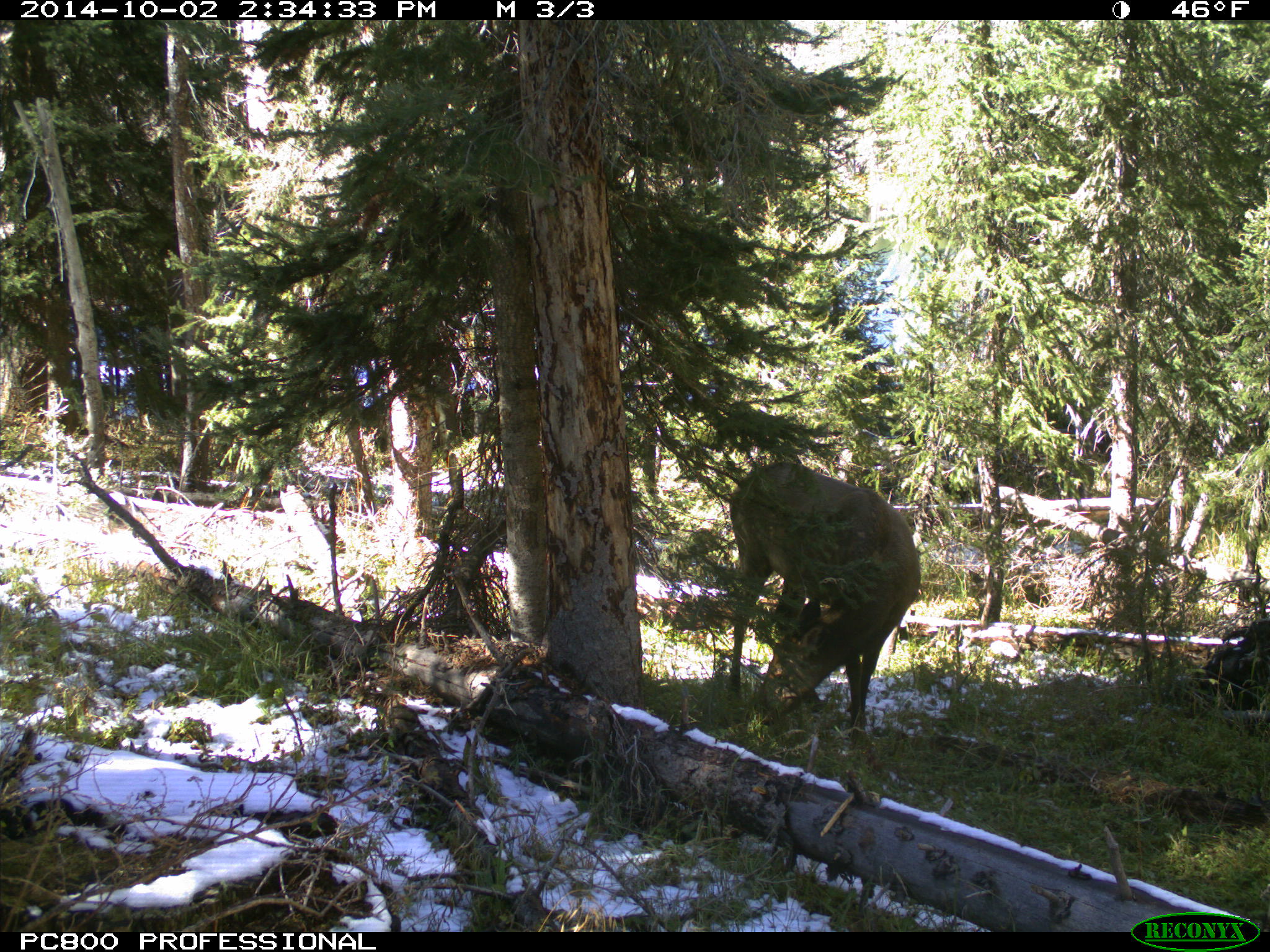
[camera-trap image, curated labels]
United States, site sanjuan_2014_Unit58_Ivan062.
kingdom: Animalia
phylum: Chordata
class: Mammalia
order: Artiodactyla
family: Cervidae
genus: Cervus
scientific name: Cervus elaphus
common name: red deer